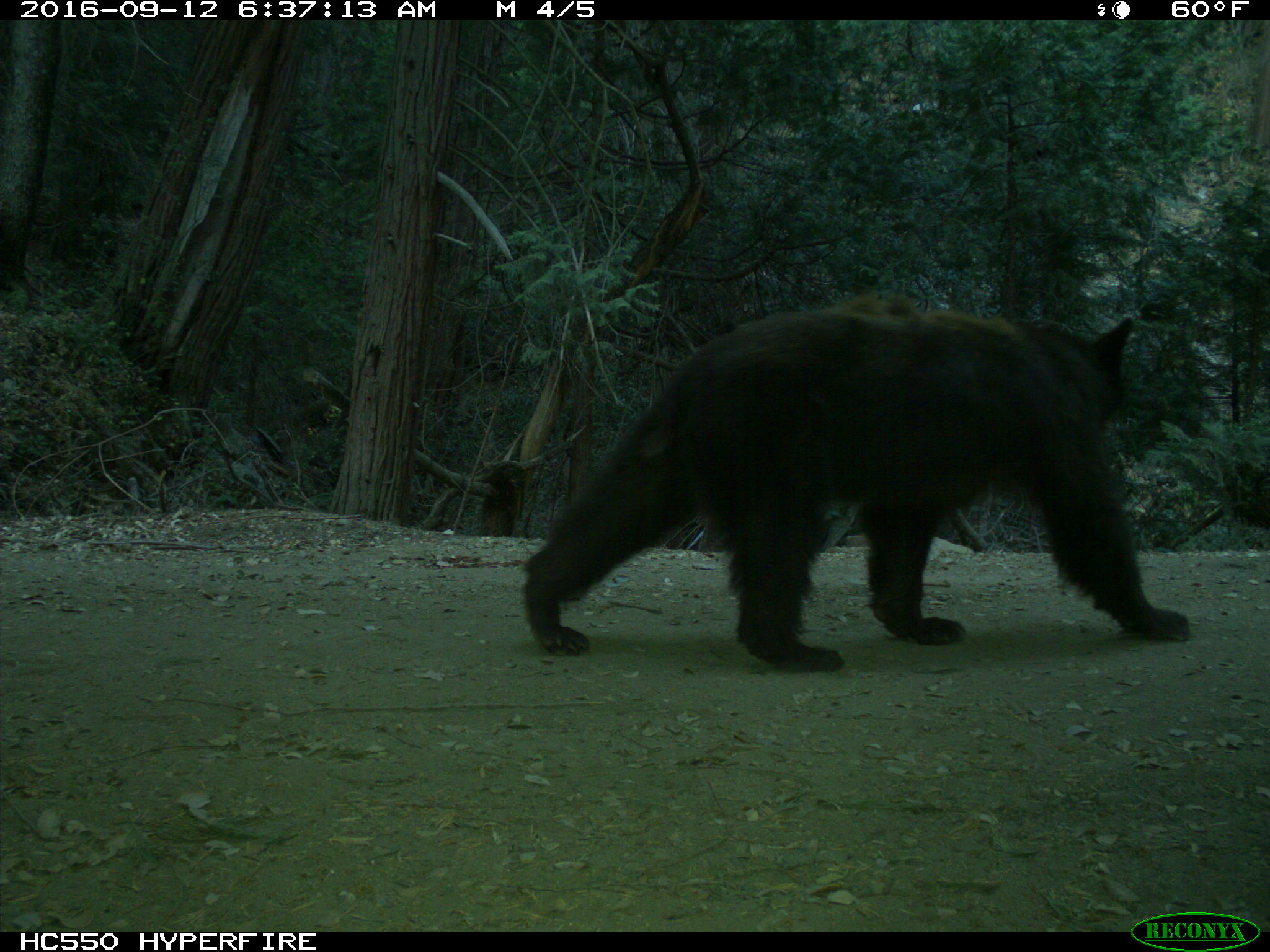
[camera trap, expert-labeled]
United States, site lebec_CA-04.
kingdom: Animalia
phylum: Chordata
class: Mammalia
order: Carnivora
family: Ursidae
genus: Ursus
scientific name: Ursus americanus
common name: american black bear